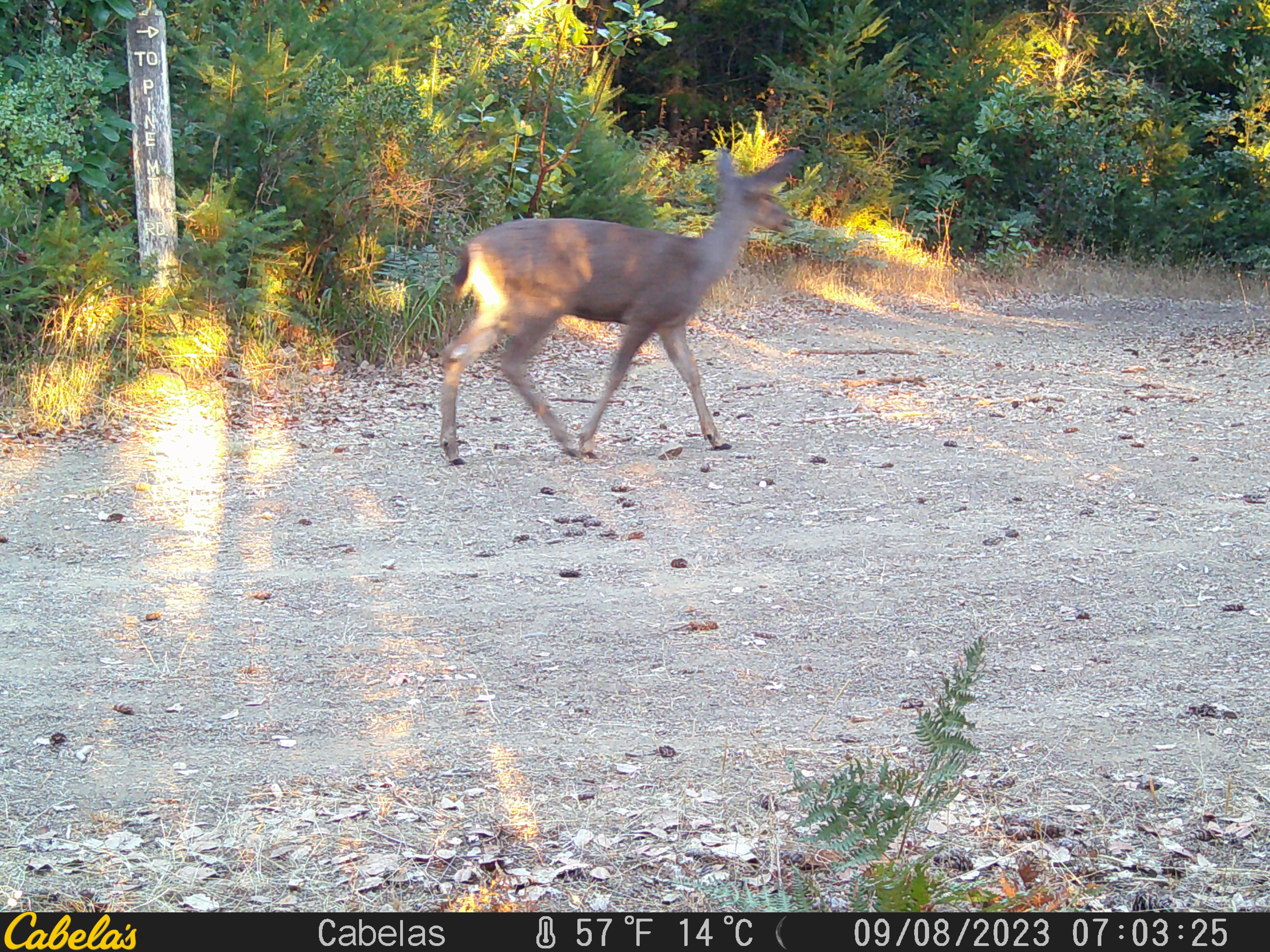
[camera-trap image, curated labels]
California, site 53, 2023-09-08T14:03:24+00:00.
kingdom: Animalia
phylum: Chordata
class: Mammalia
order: Artiodactyla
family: Cervidae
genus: Odocoileus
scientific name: Odocoileus hemionus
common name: mule deer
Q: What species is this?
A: Mule deer (Odocoileus hemionus).